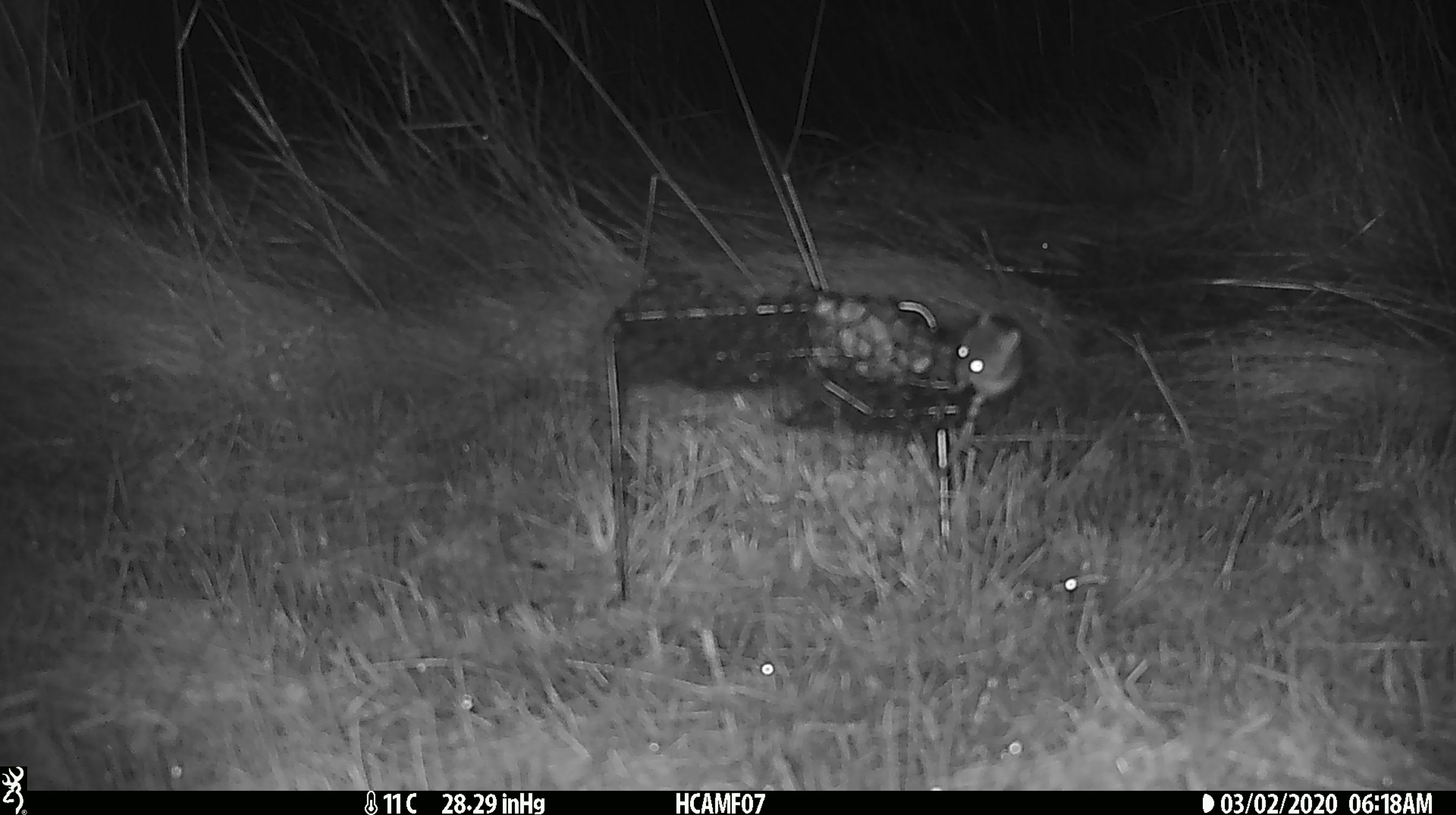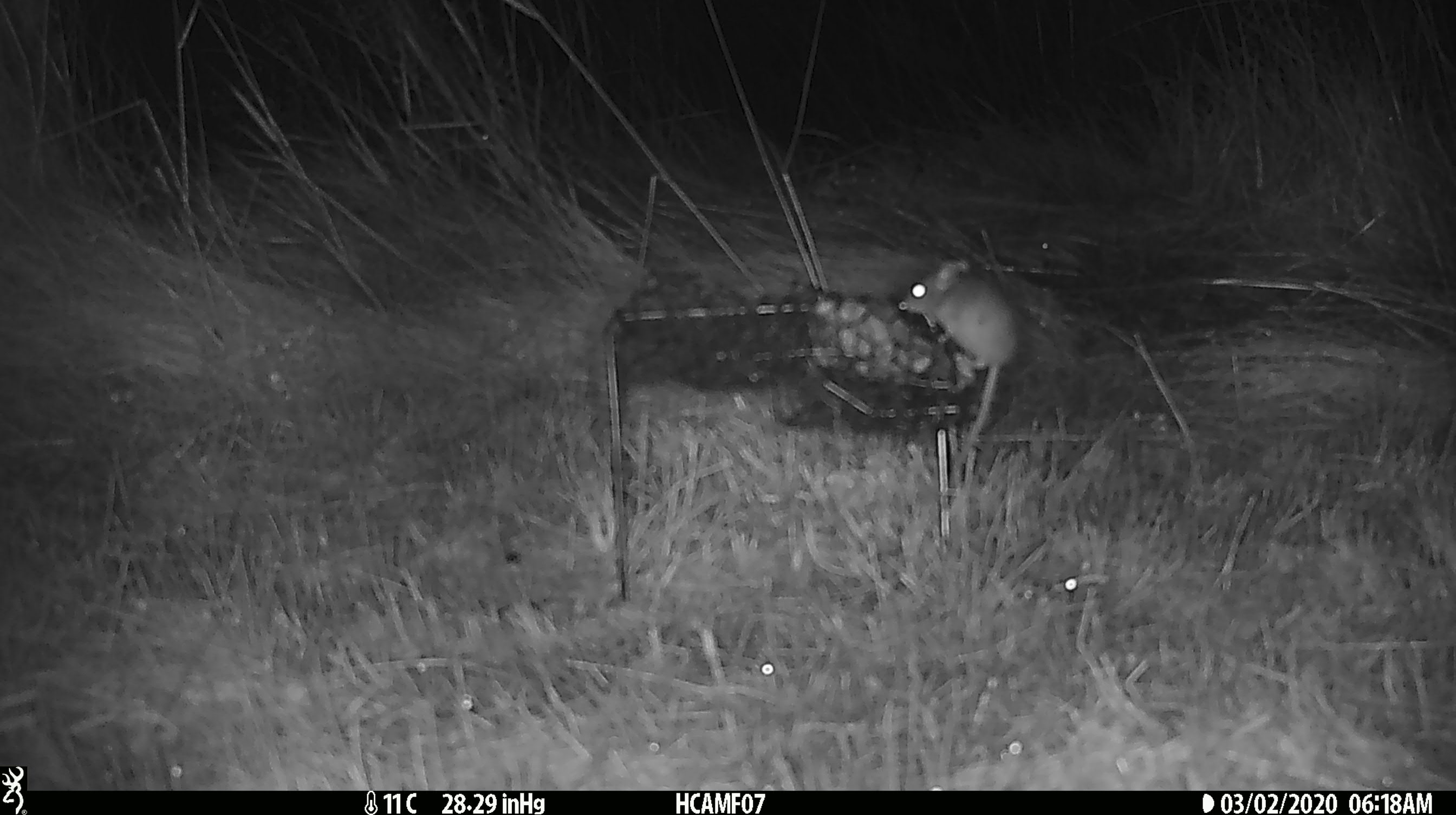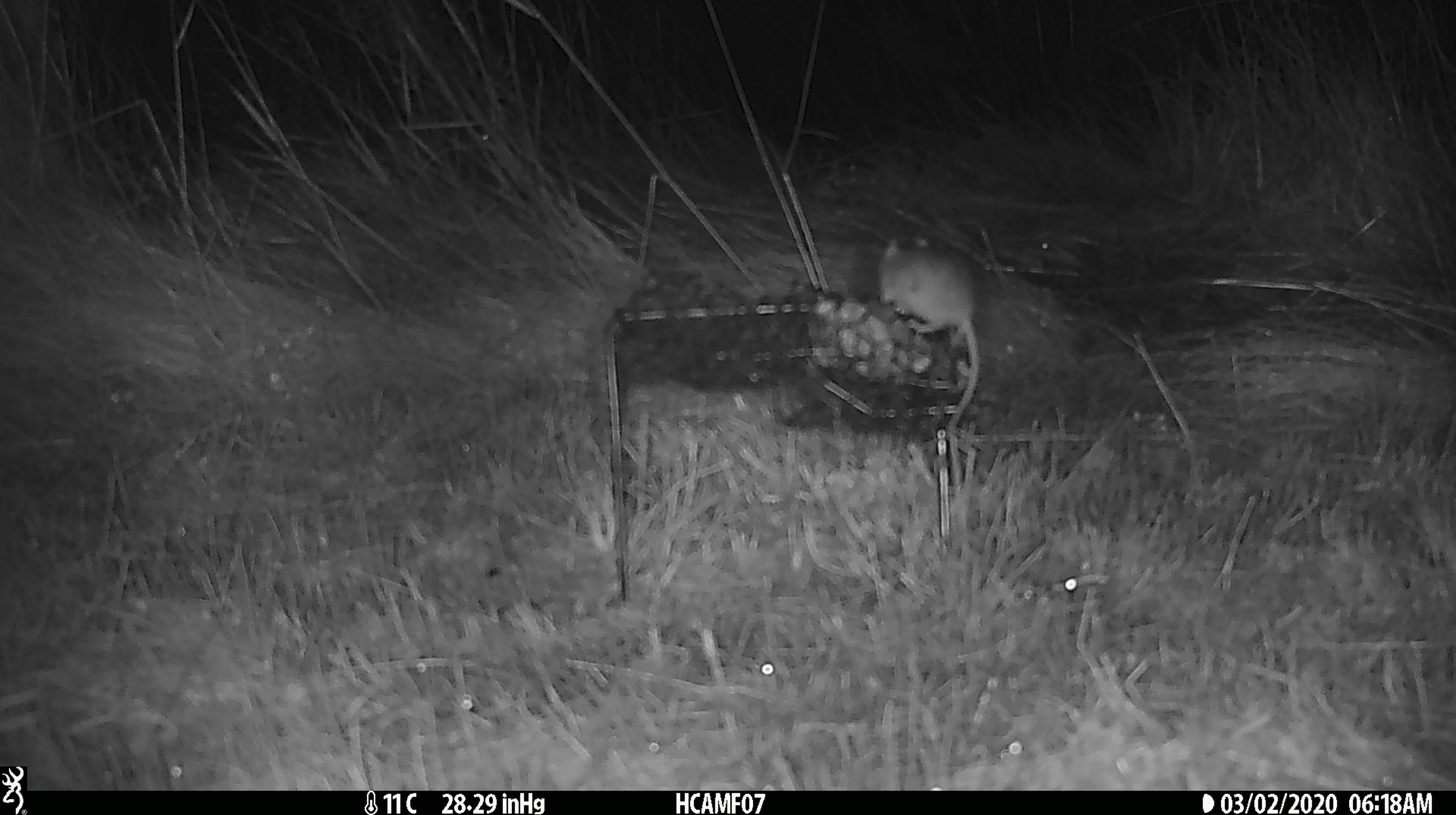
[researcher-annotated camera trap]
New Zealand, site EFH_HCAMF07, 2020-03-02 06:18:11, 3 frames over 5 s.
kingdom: Animalia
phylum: Chordata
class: Mammalia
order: Rodentia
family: Muridae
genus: Mus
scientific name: Mus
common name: mouse